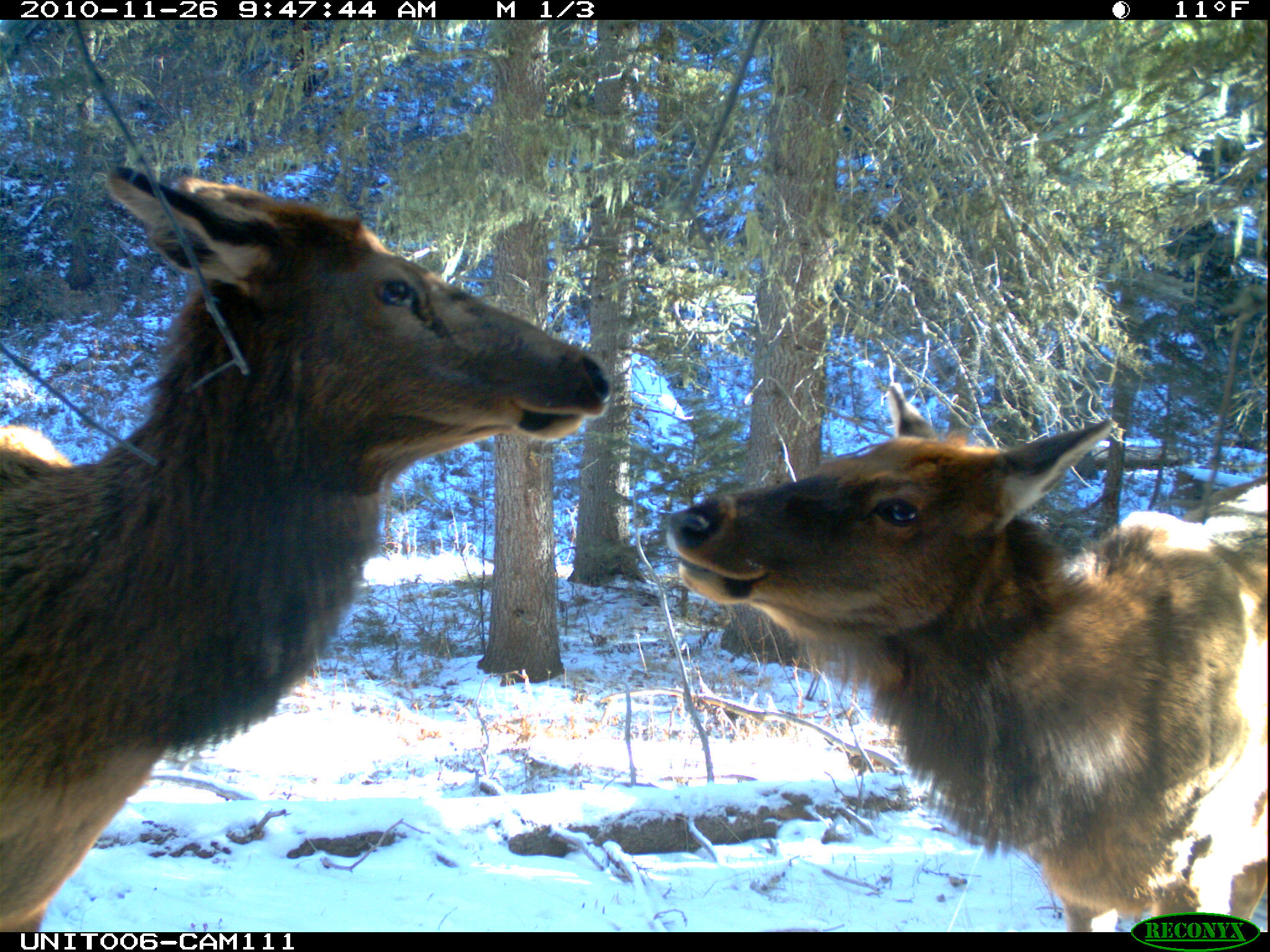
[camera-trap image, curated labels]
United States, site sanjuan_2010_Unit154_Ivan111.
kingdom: Animalia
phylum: Chordata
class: Mammalia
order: Artiodactyla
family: Cervidae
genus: Cervus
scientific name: Cervus elaphus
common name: red deer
Cervus elaphus (red deer).